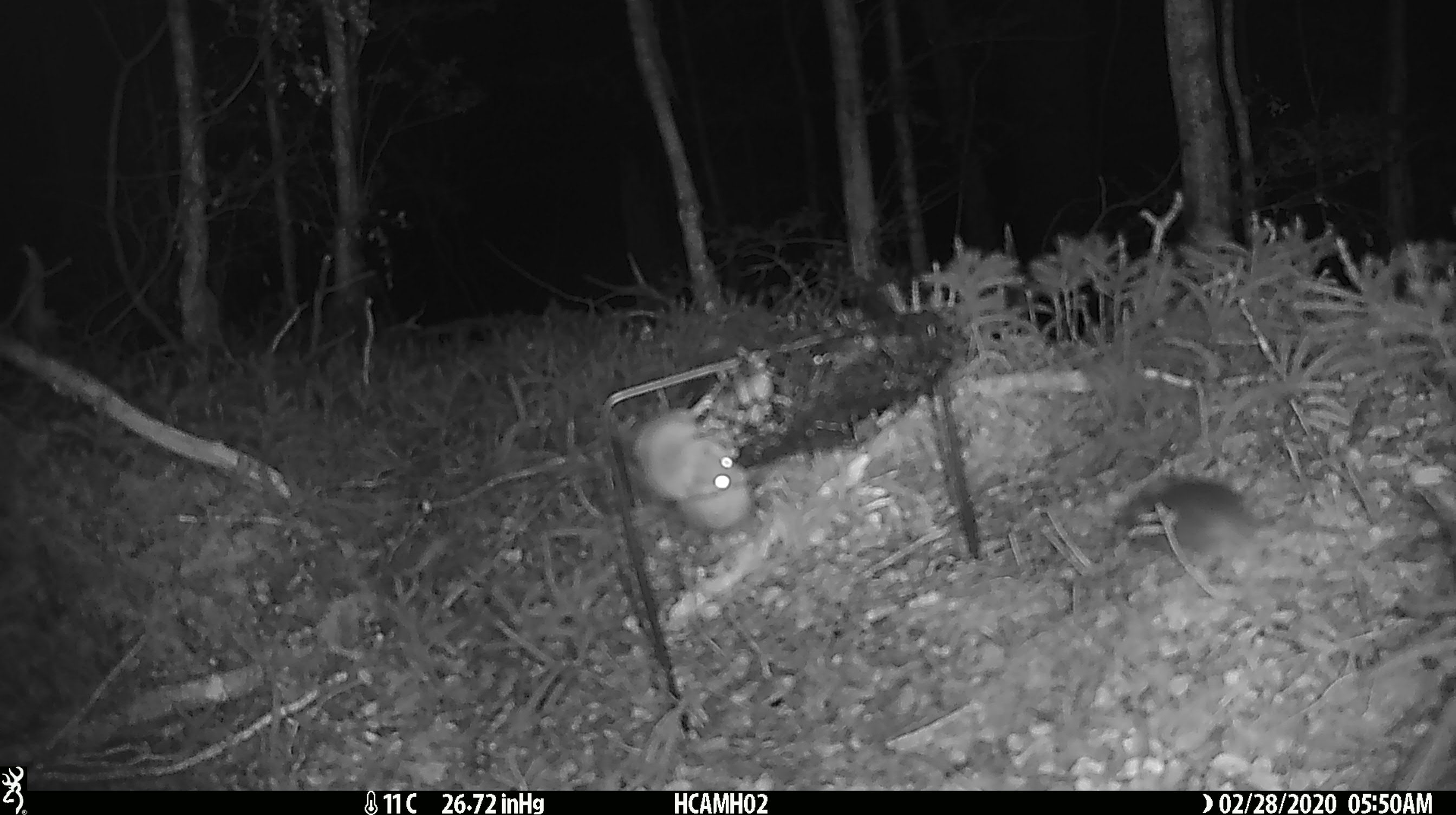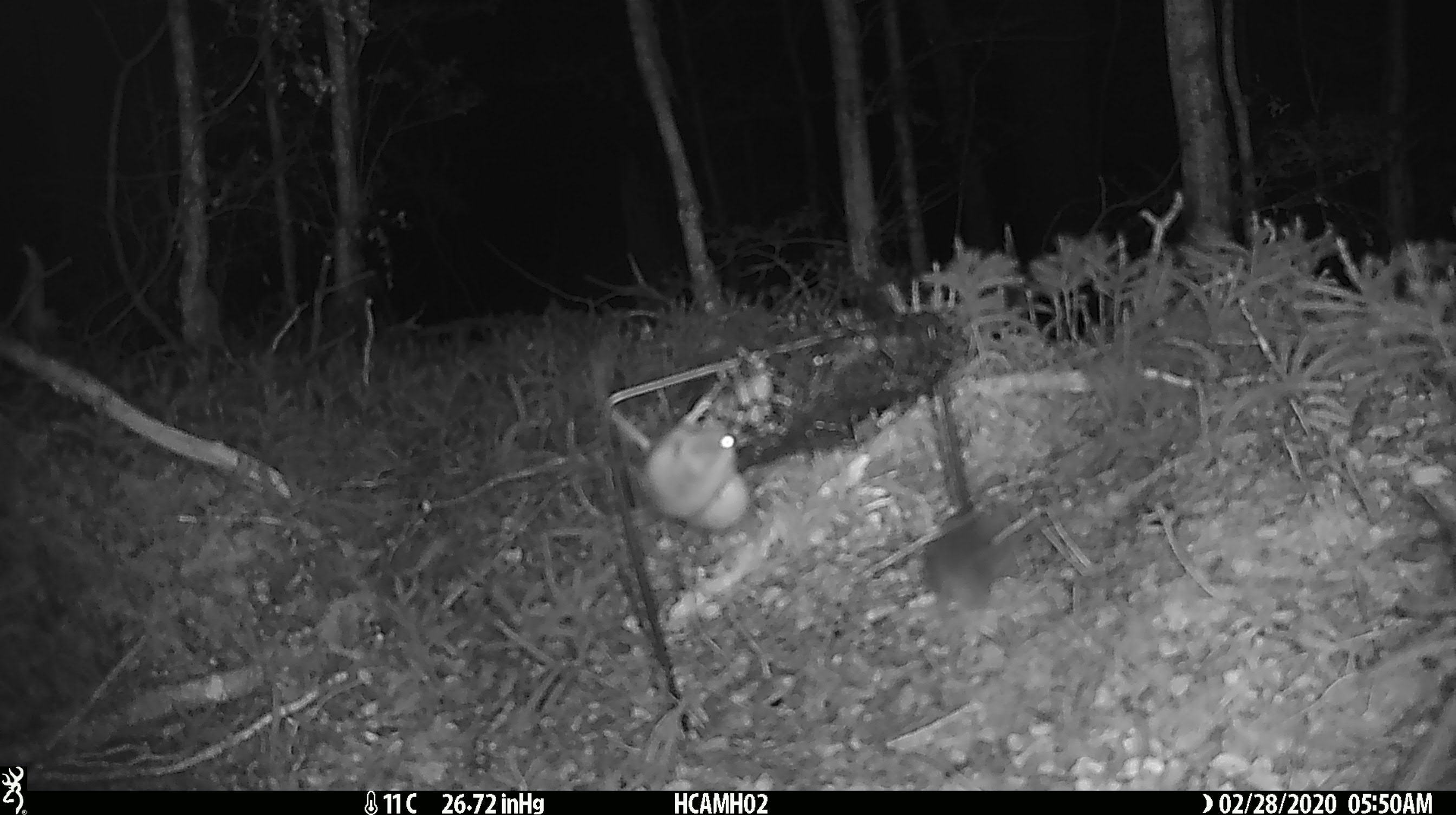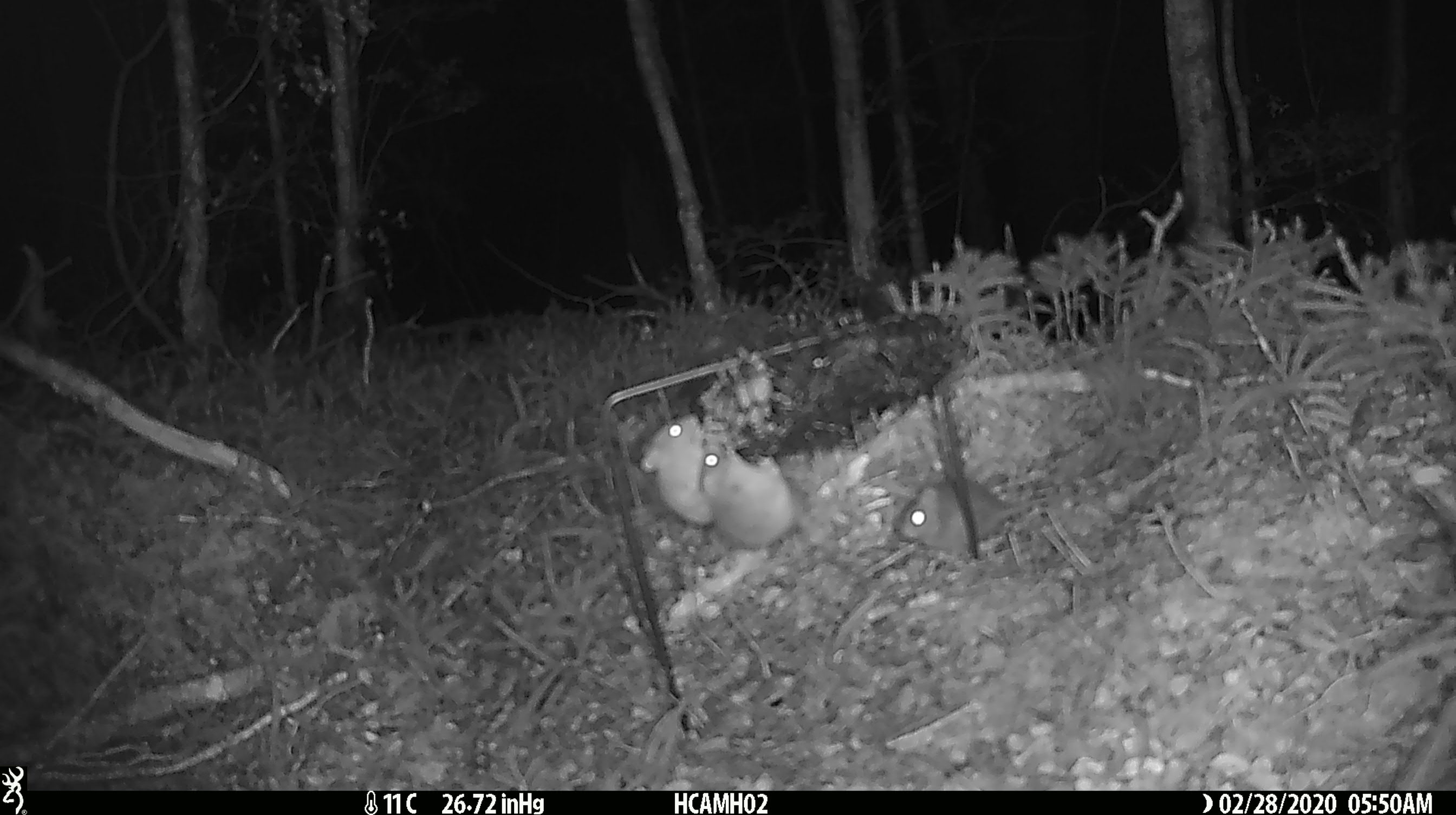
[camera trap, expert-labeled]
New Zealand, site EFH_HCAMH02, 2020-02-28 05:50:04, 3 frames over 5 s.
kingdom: Animalia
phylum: Chordata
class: Mammalia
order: Rodentia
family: Muridae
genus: Mus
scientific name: Mus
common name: mouse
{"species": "mouse (Mus)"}